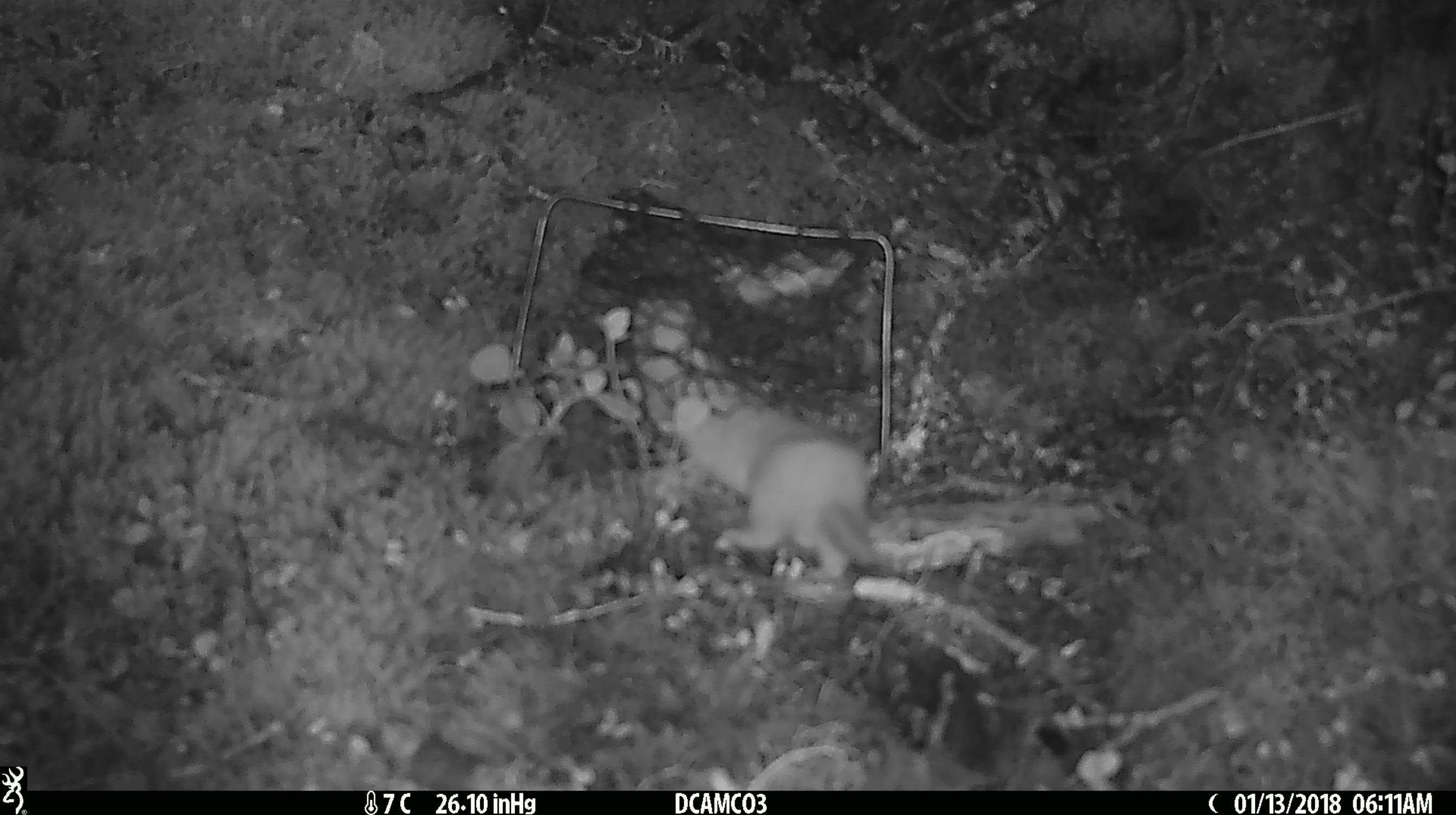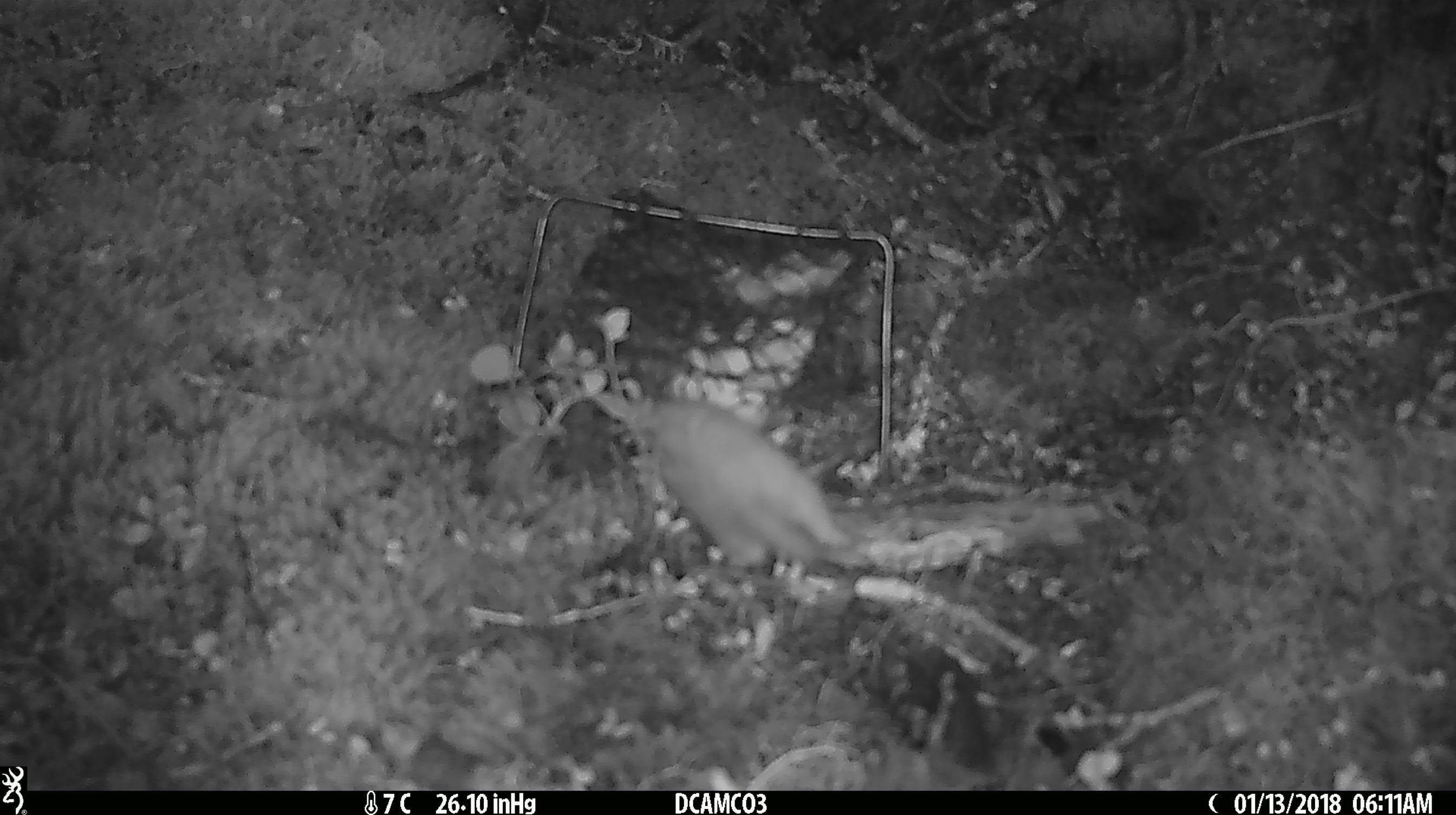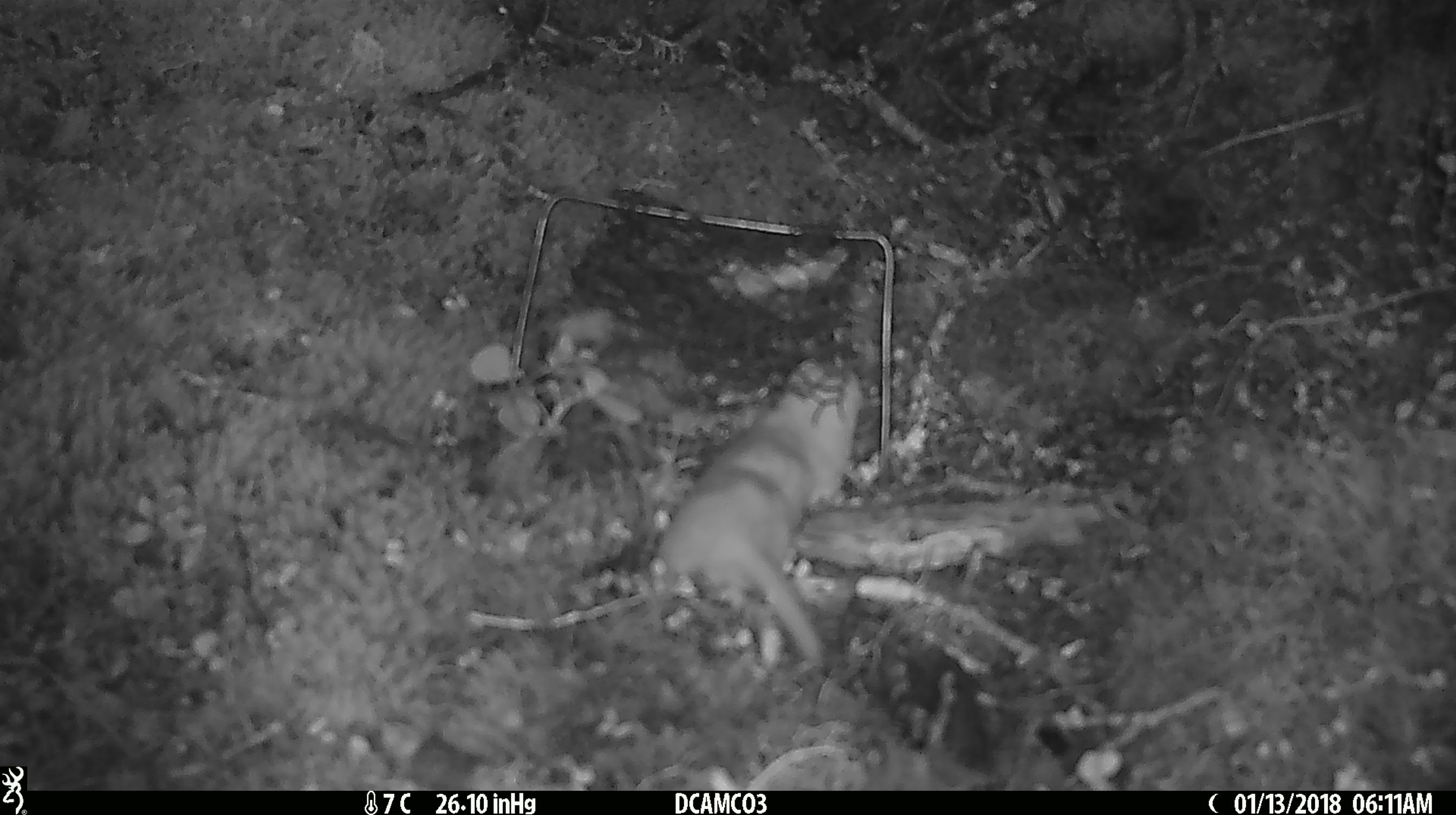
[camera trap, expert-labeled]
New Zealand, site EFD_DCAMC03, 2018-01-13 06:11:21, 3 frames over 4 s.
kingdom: Animalia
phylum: Chordata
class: Mammalia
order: Carnivora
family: Mustelidae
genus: Mustela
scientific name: Mustela nivalis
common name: least weasel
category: weasel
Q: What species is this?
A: Weasel (least weasel) (Mustela nivalis).